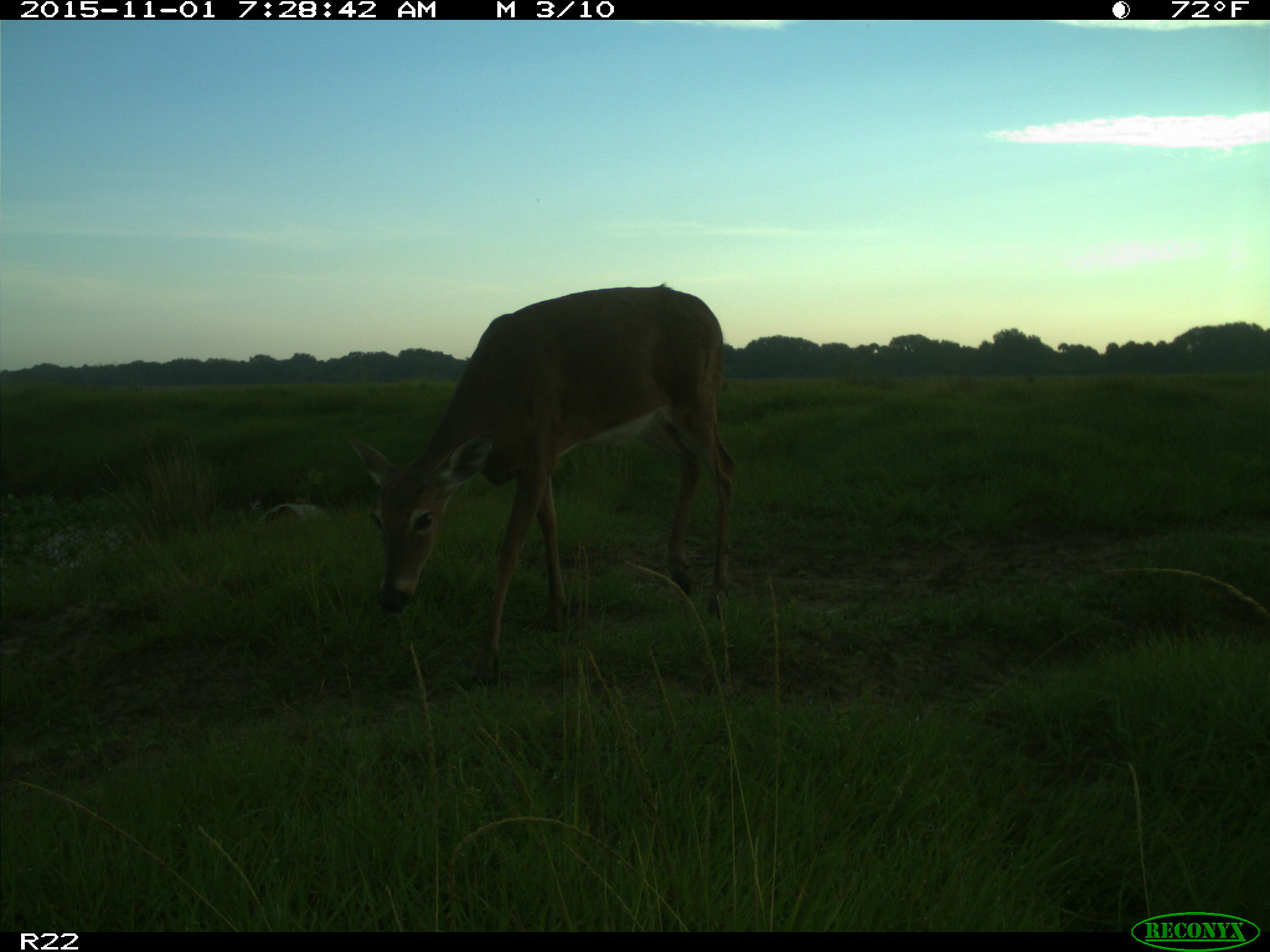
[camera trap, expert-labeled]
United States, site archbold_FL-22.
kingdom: Animalia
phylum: Chordata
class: Mammalia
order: Artiodactyla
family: Cervidae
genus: Odocoileus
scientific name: Odocoileus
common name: deer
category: unidentified deer